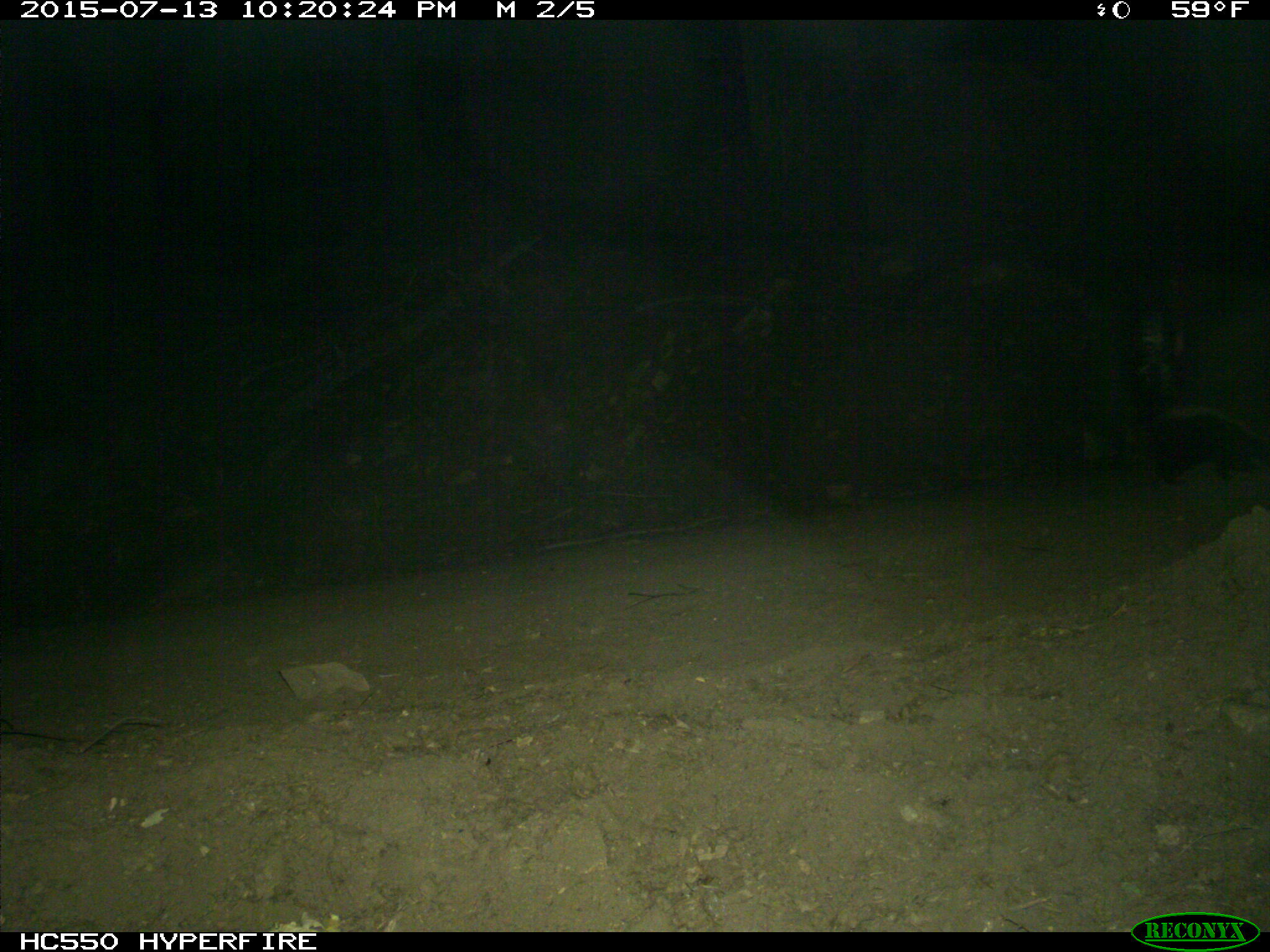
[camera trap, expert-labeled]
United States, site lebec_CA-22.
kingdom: Animalia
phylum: Chordata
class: Mammalia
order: Carnivora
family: Mephitidae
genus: Mephitis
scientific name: Mephitis mephitis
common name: striped skunk